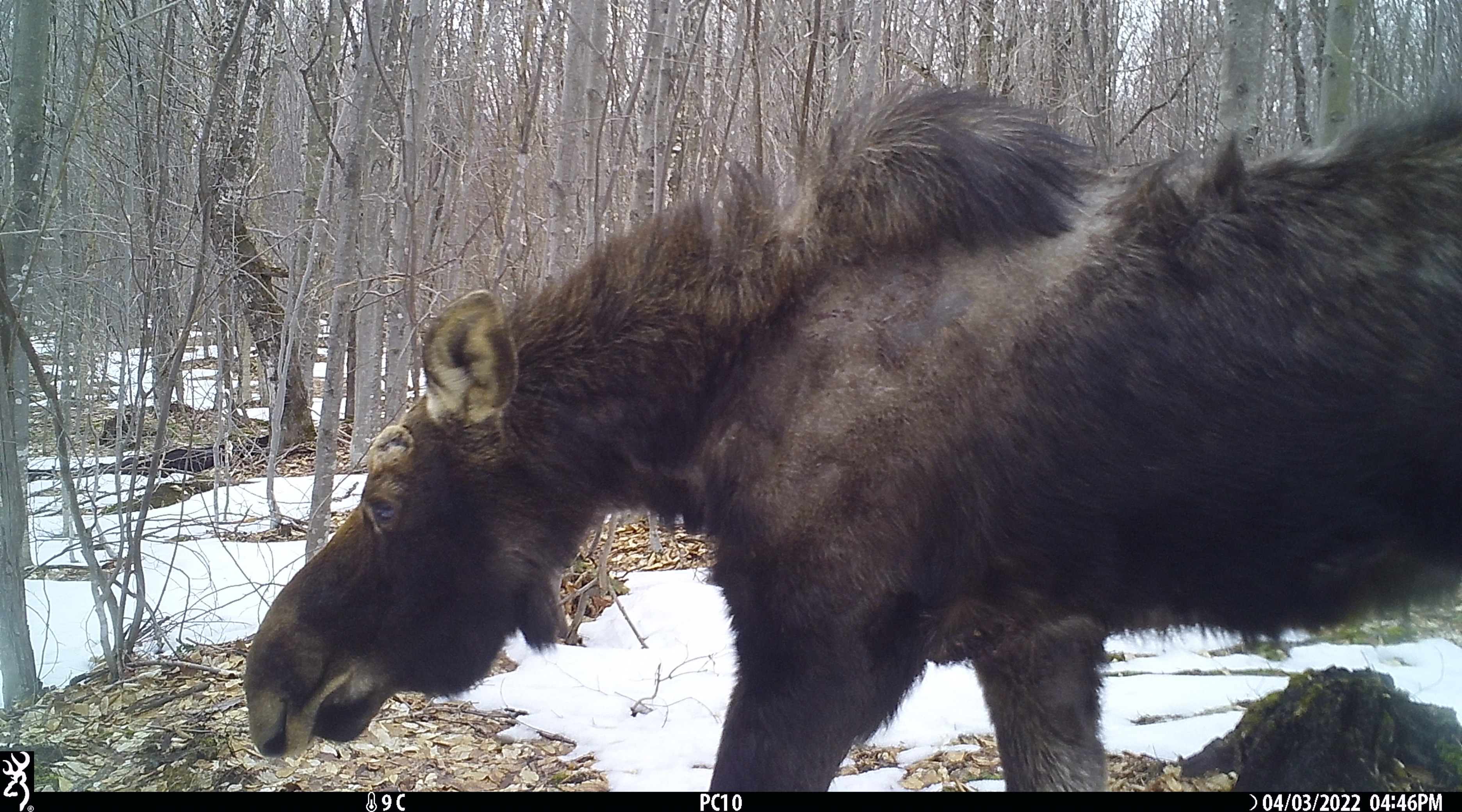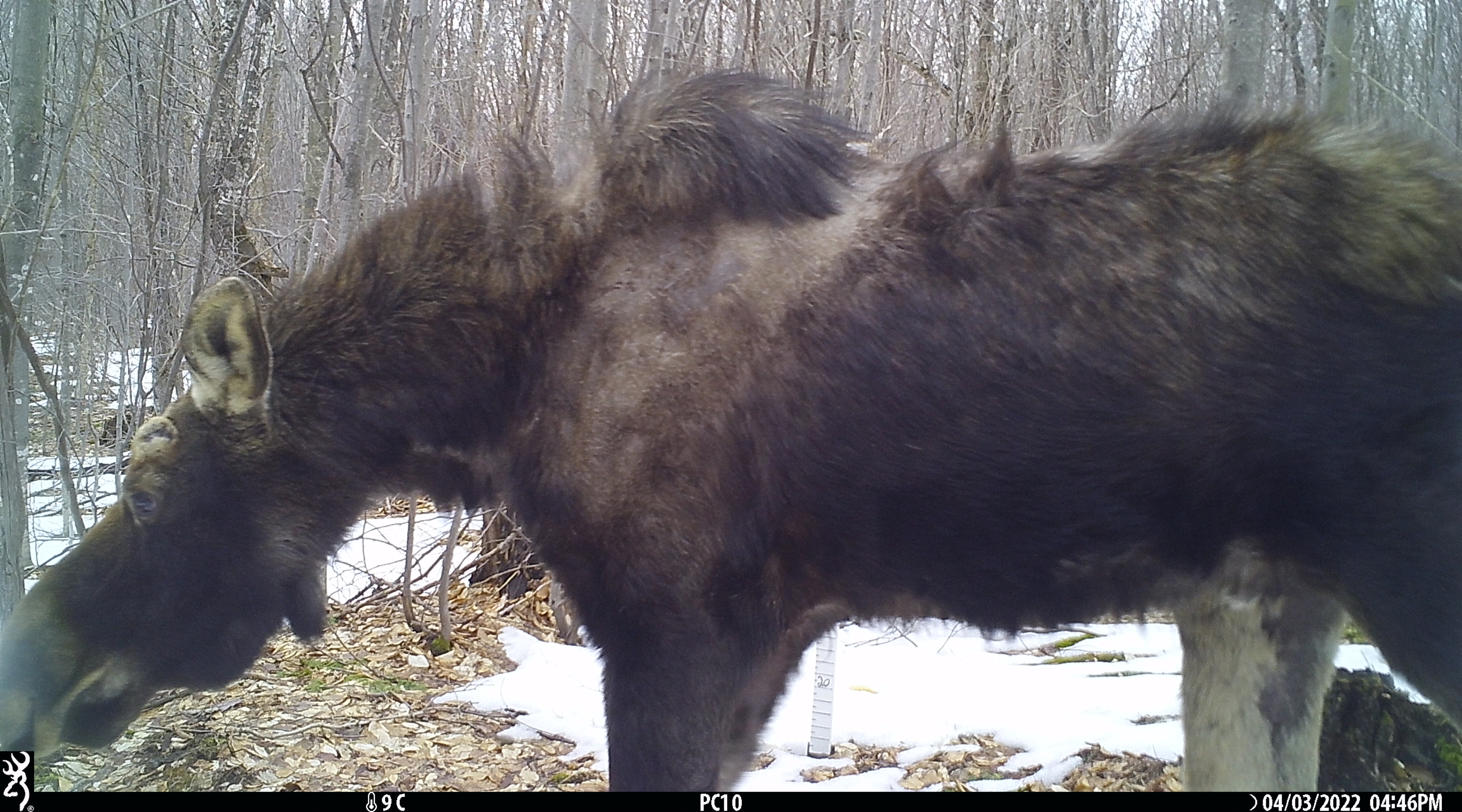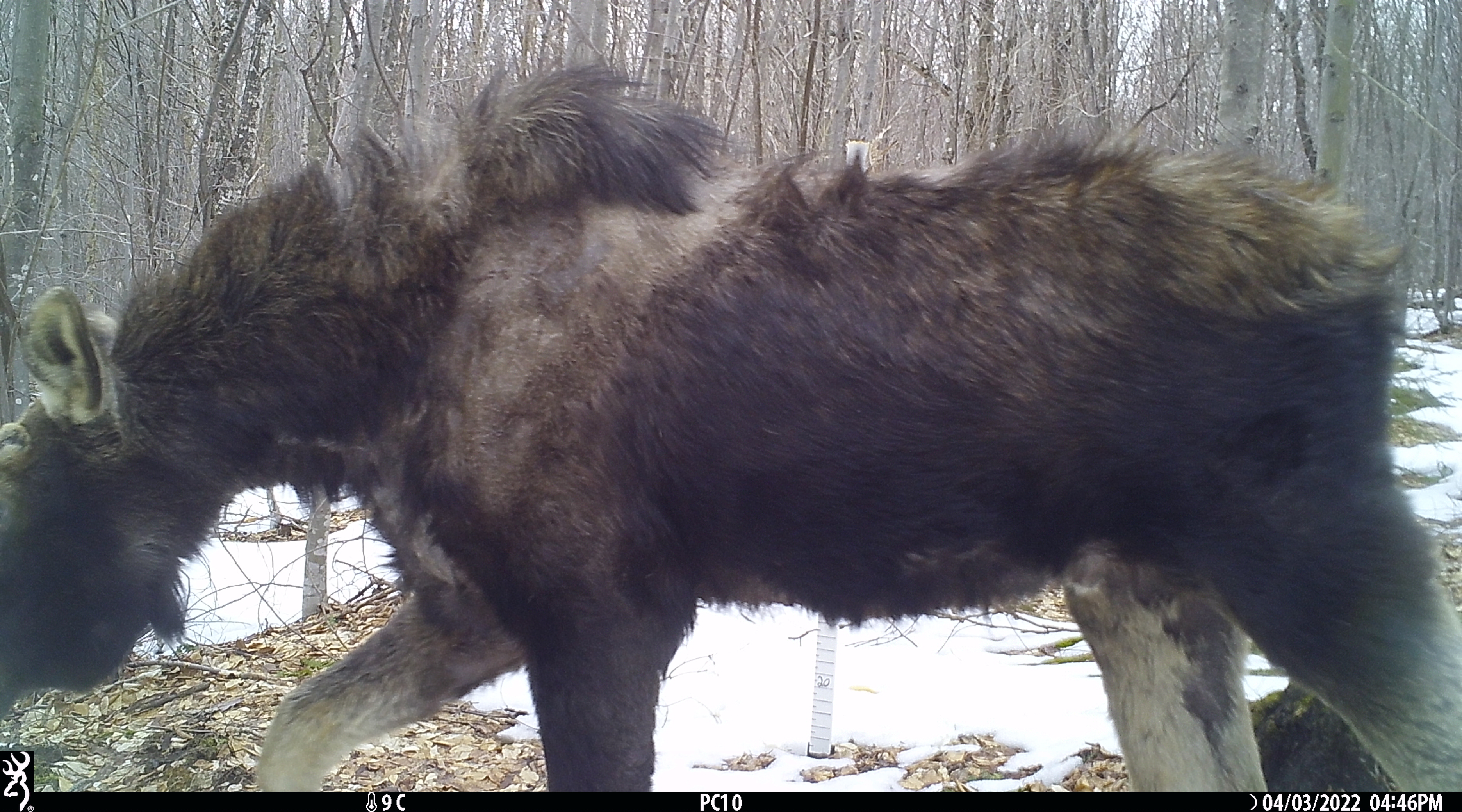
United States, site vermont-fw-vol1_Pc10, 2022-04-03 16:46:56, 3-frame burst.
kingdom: Animalia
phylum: Chordata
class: Mammalia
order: Artiodactyla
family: Cervidae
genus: Alces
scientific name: Alces alces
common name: moose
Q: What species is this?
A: Moose (Alces alces).